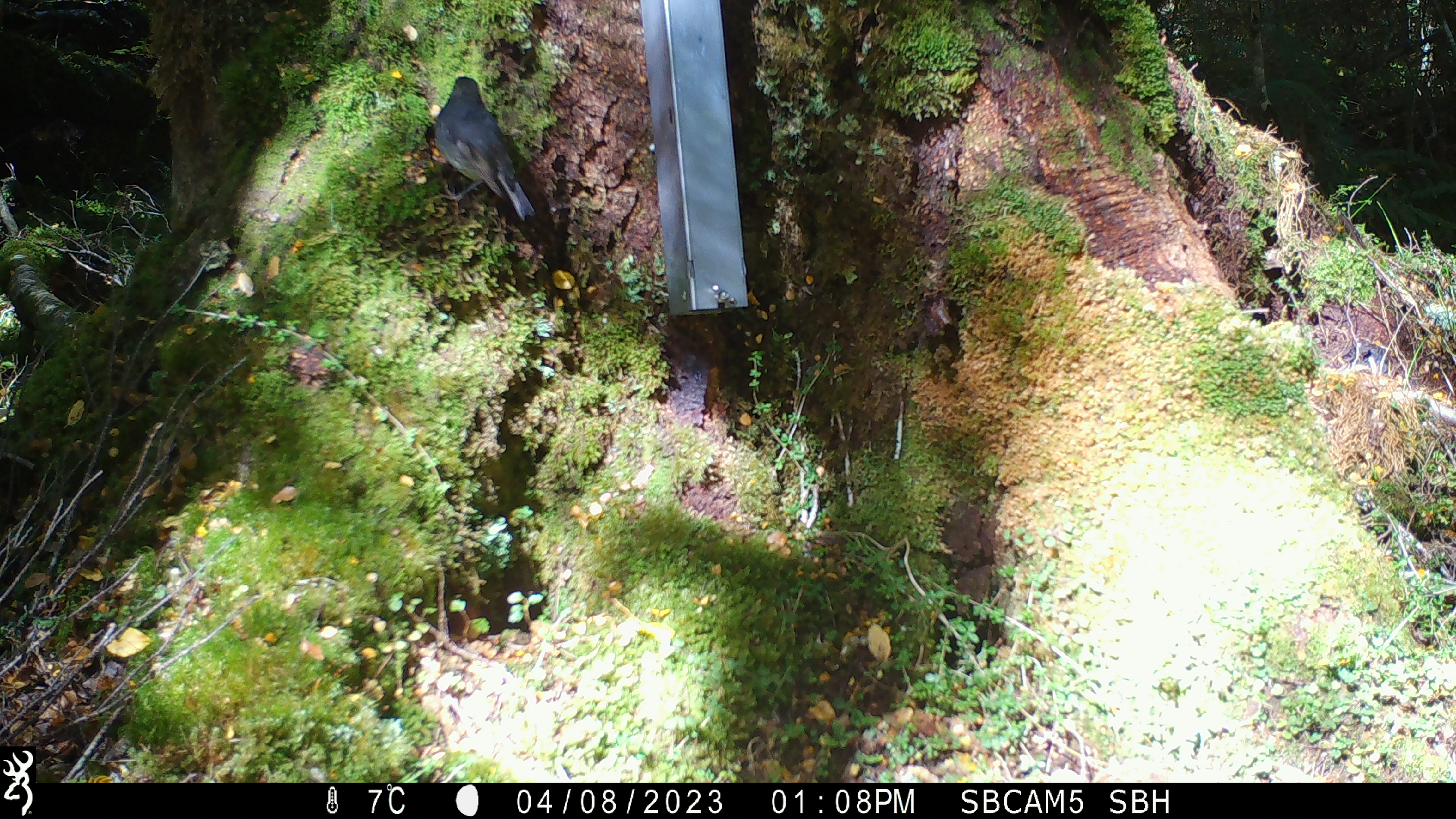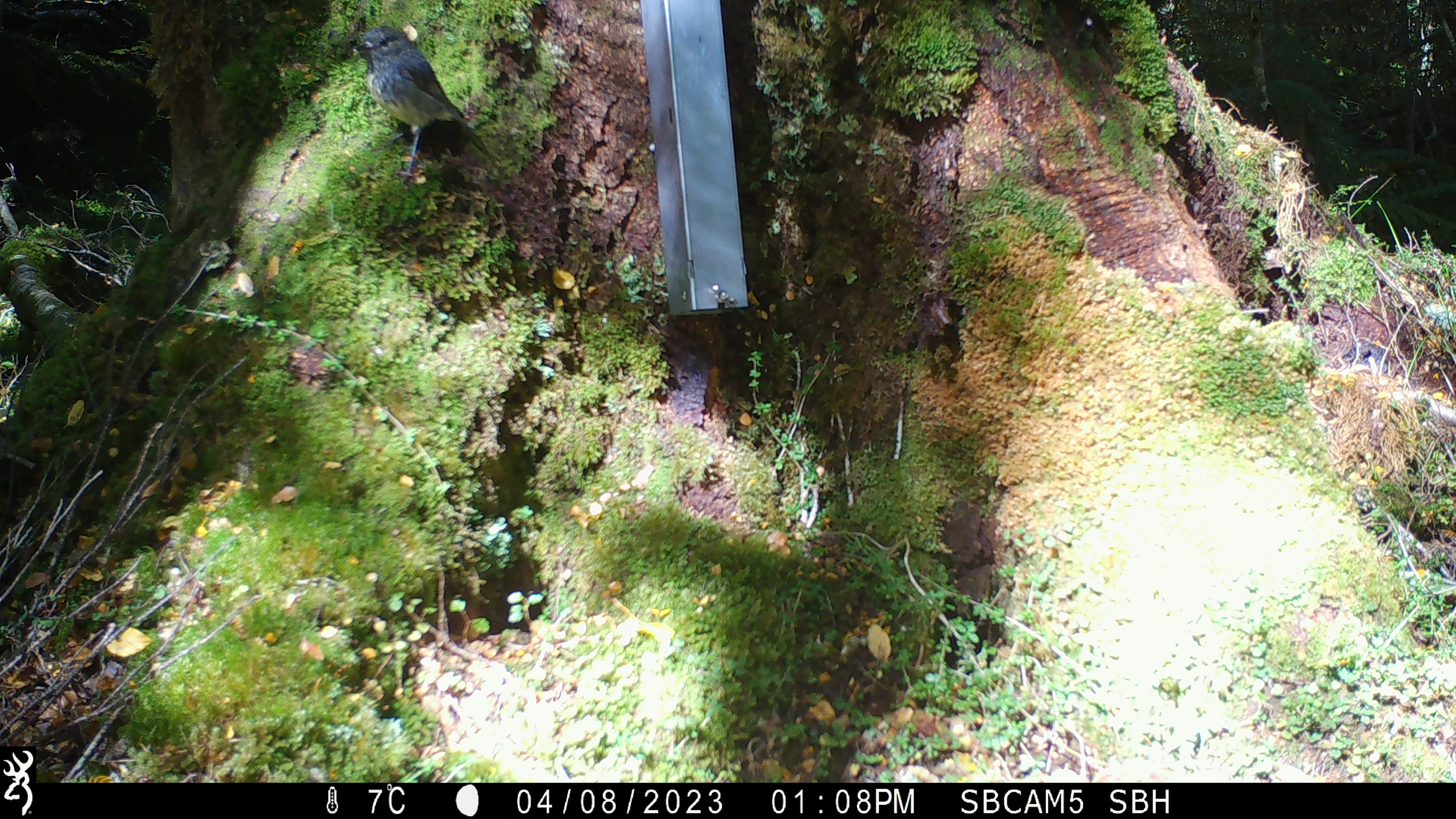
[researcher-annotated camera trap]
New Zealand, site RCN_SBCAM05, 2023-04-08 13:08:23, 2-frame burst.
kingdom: Animalia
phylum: Chordata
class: Aves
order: Passeriformes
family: Petroicidae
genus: Petroica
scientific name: Petroica australis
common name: new zealand robin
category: robin